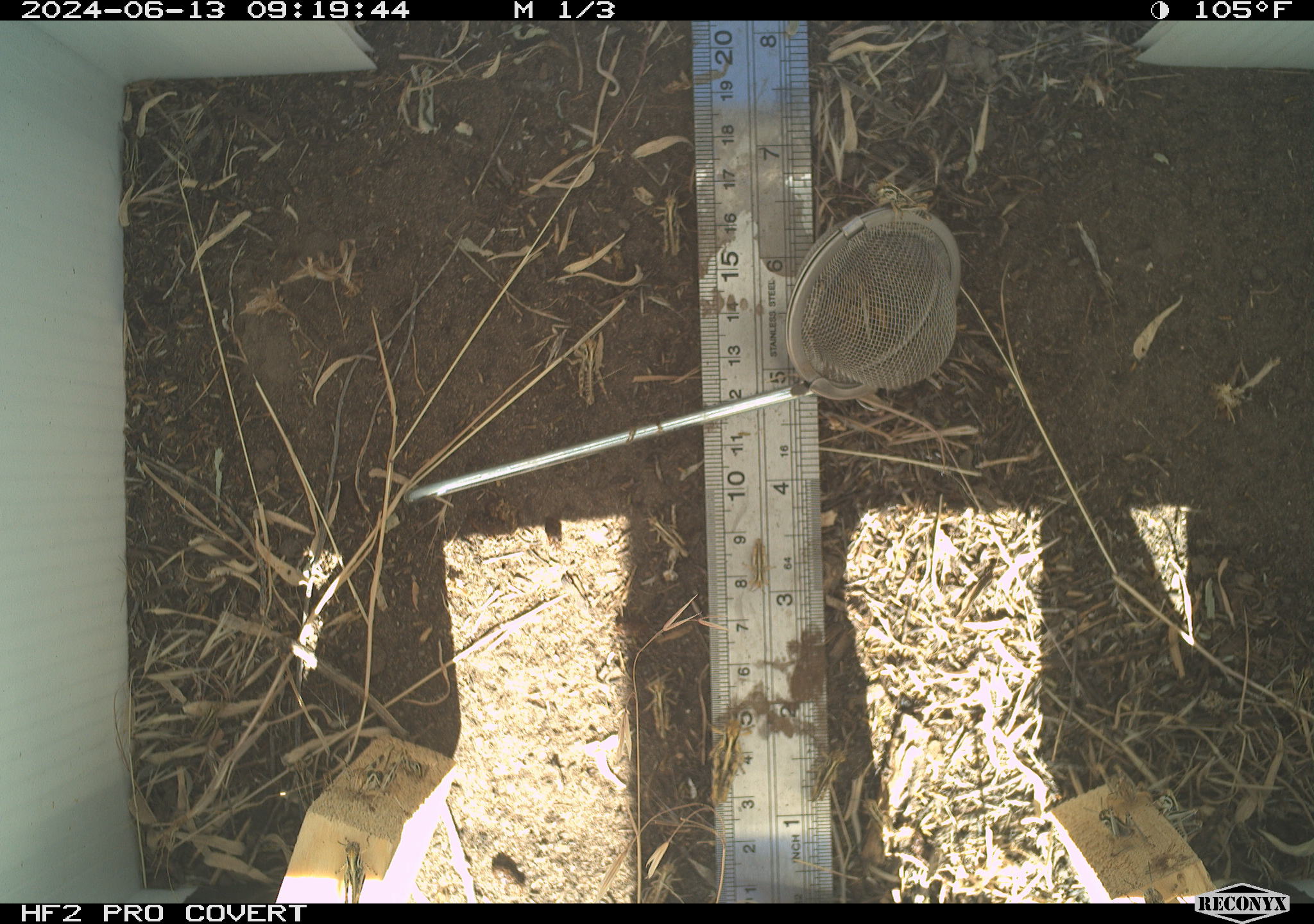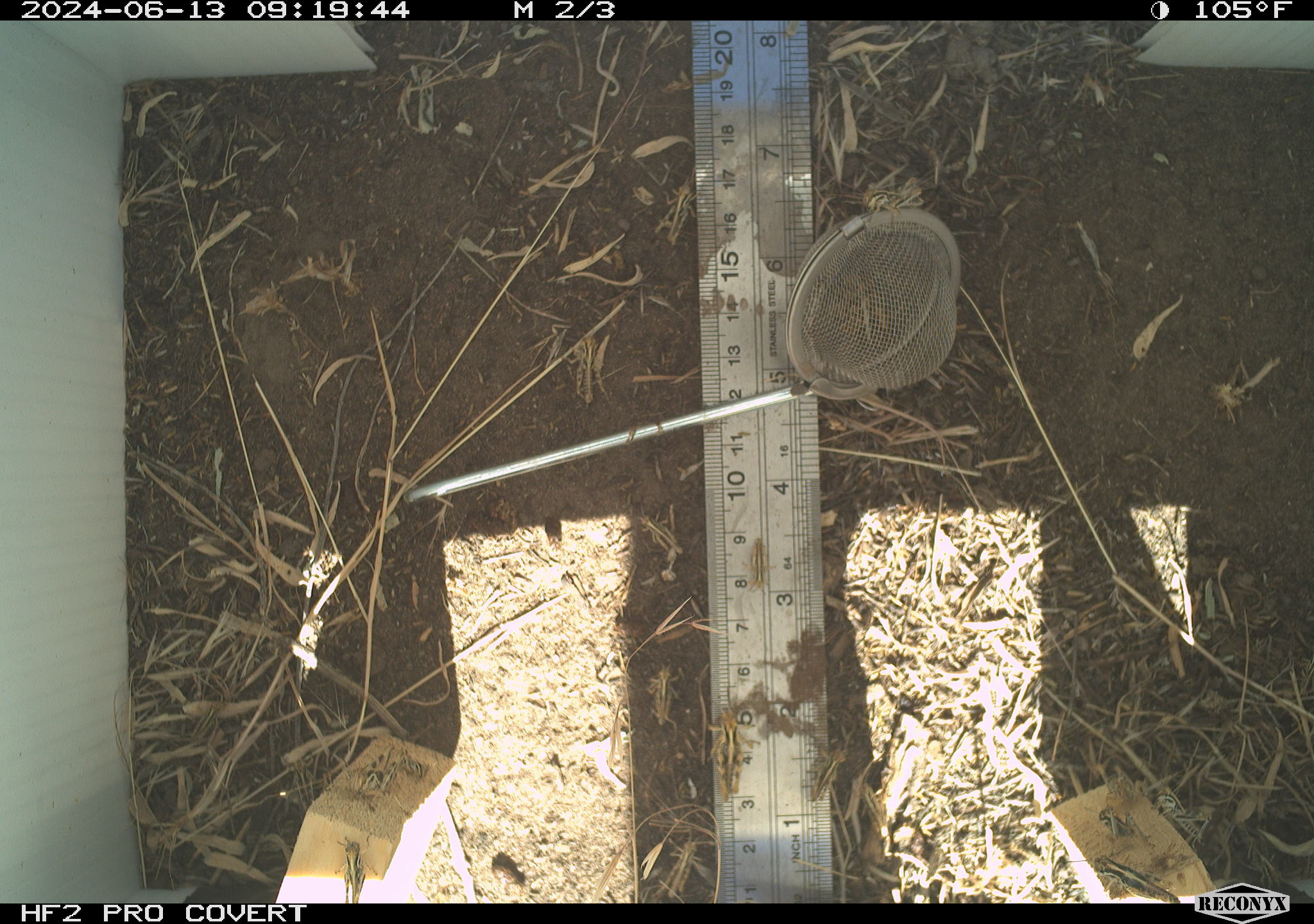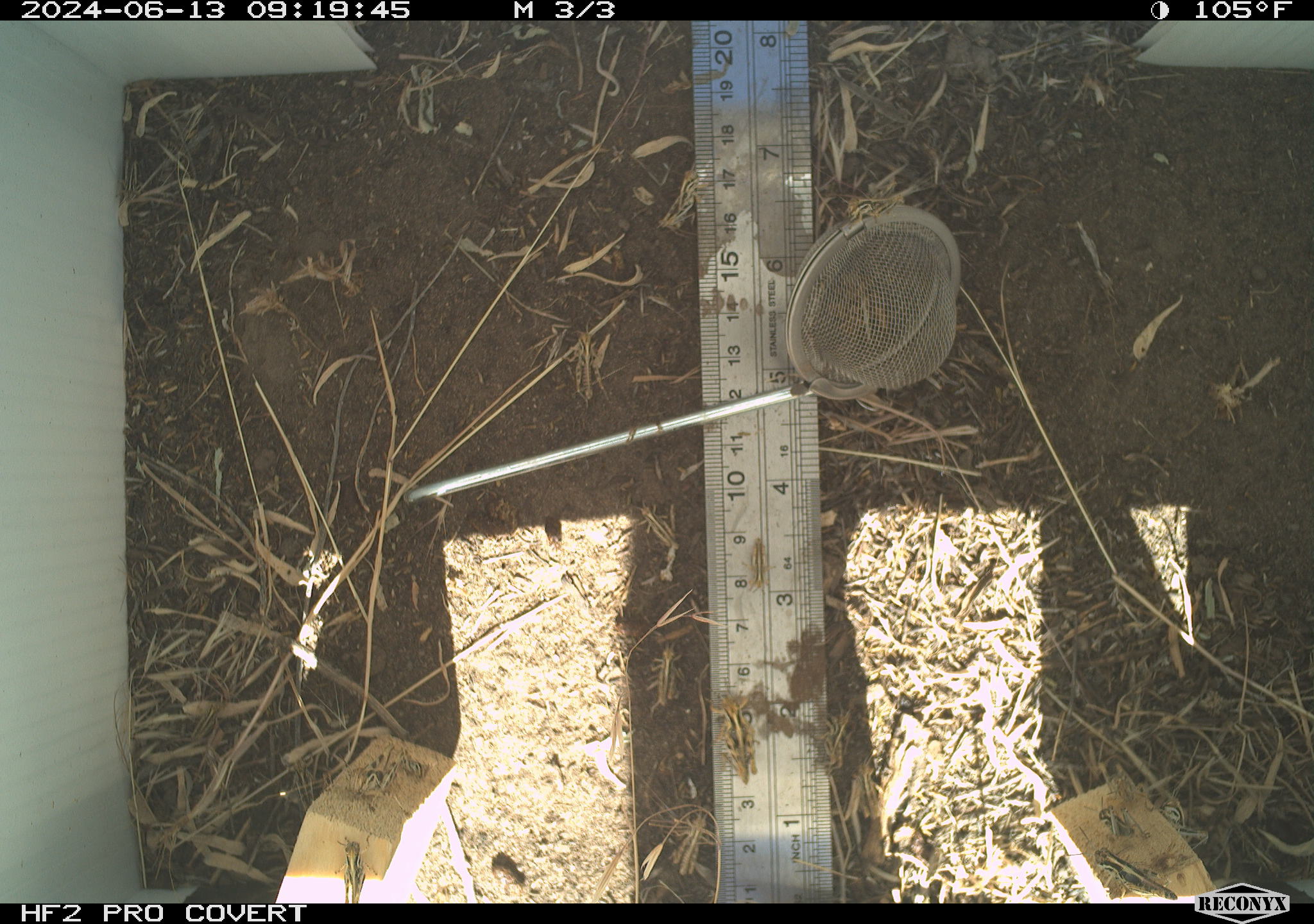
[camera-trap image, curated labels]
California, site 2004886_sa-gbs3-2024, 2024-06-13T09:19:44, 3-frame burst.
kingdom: Animalia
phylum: Arthropoda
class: Insecta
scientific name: Insecta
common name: insect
Insect (Insecta).